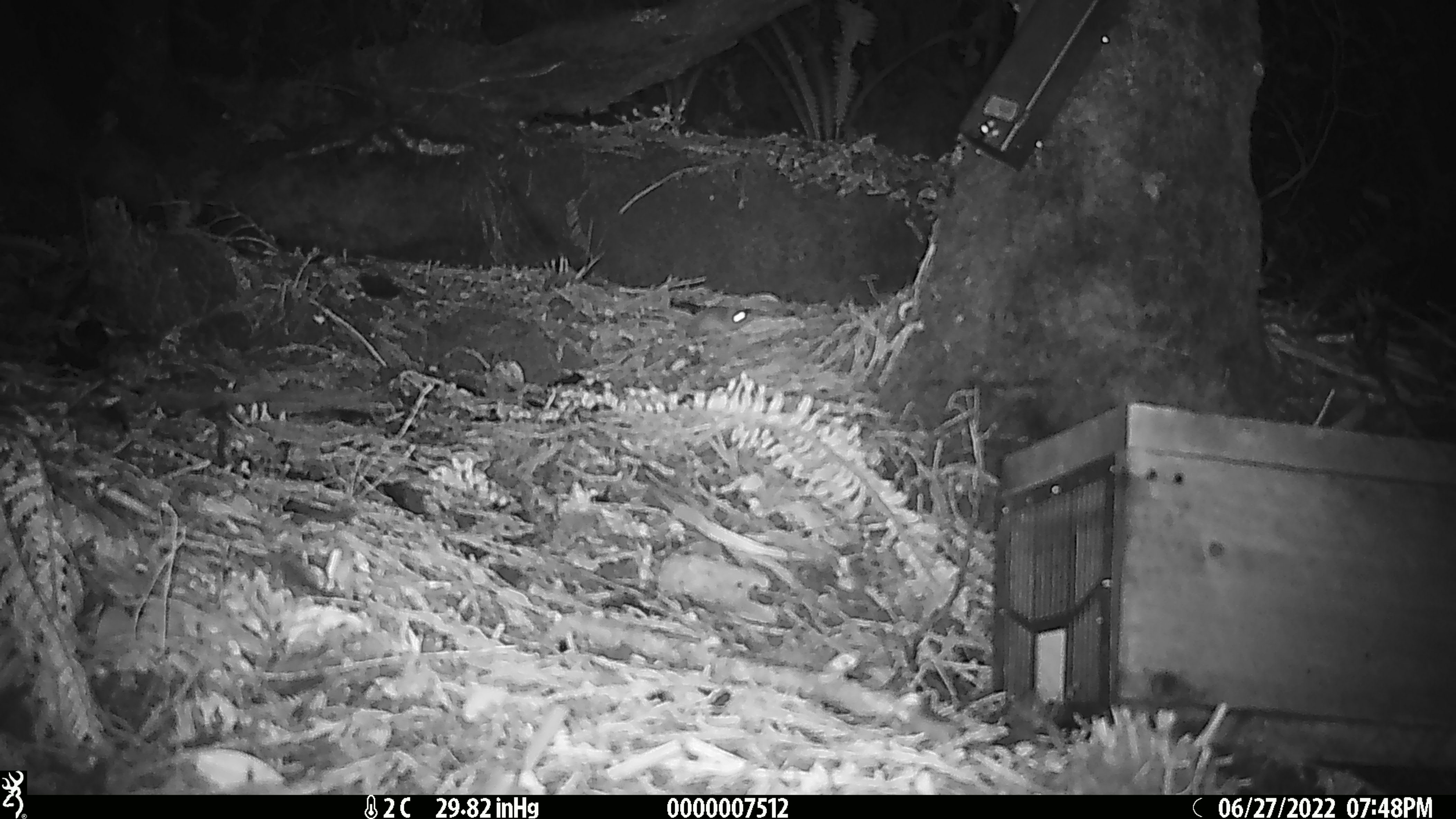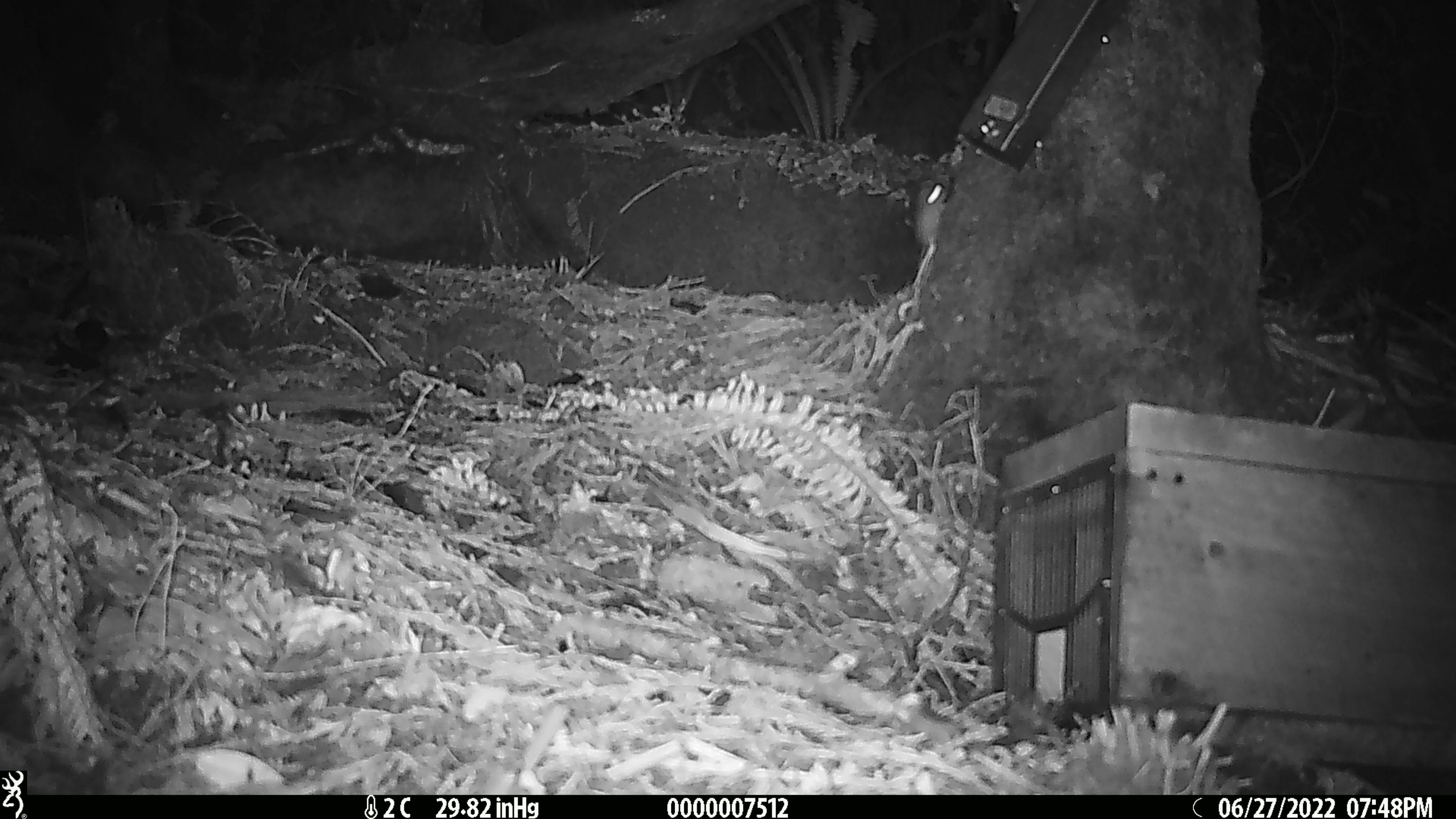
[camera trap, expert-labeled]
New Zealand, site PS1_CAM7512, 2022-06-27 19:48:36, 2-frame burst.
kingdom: Animalia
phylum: Chordata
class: Mammalia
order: Rodentia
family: Muridae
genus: Mus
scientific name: Mus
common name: mouse